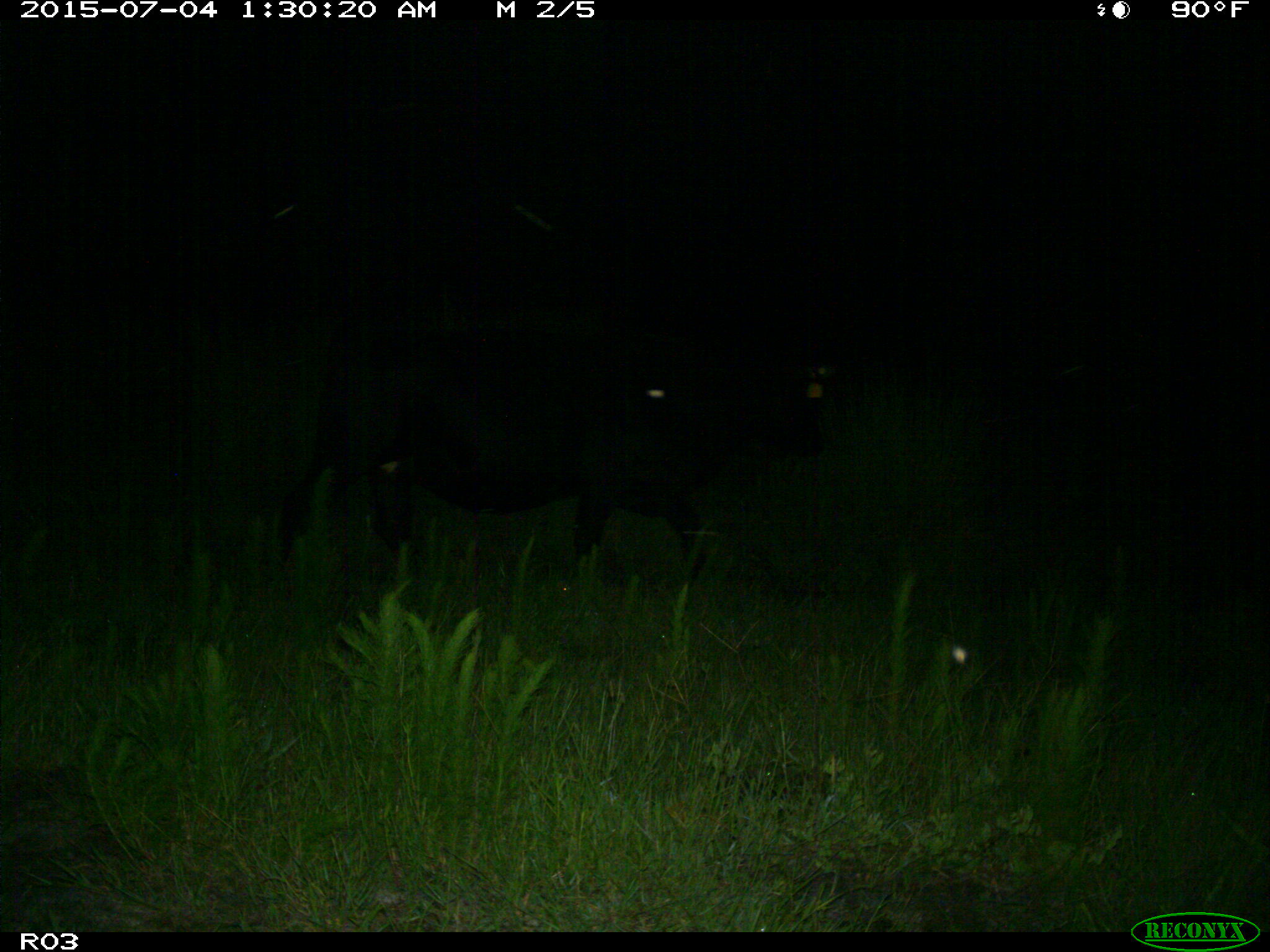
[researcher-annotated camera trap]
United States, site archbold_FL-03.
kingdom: Animalia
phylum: Chordata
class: Mammalia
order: Artiodactyla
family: Bovidae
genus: Bos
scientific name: Bos taurus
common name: domestic cow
Bos taurus (domestic cow).